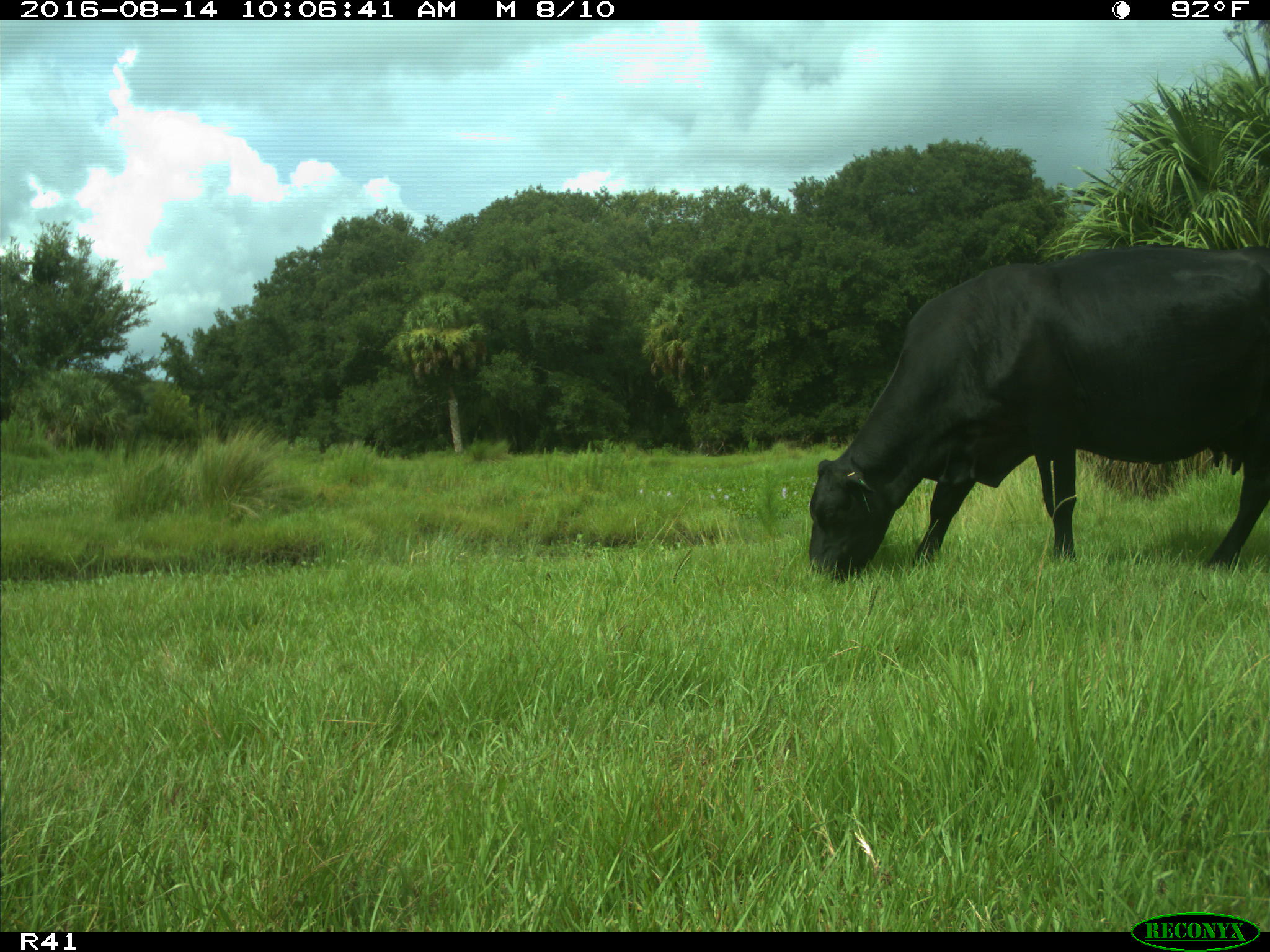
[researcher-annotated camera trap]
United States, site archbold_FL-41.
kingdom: Animalia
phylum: Chordata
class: Mammalia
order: Artiodactyla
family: Bovidae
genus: Bos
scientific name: Bos taurus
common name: domestic cow